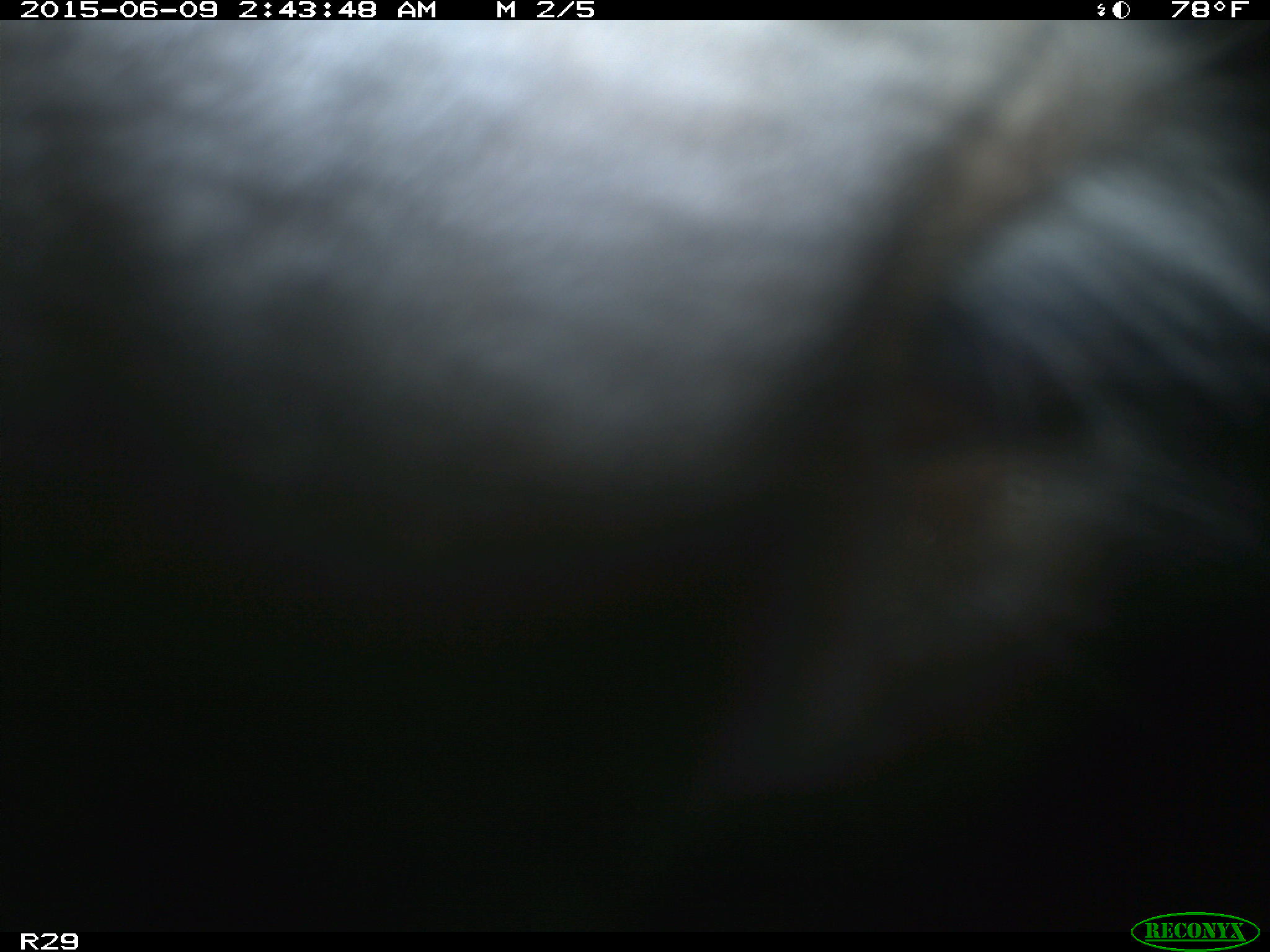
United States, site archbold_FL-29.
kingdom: Animalia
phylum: Chordata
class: Mammalia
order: Artiodactyla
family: Bovidae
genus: Bos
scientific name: Bos taurus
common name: domestic cow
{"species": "Bos taurus (domestic cow)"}